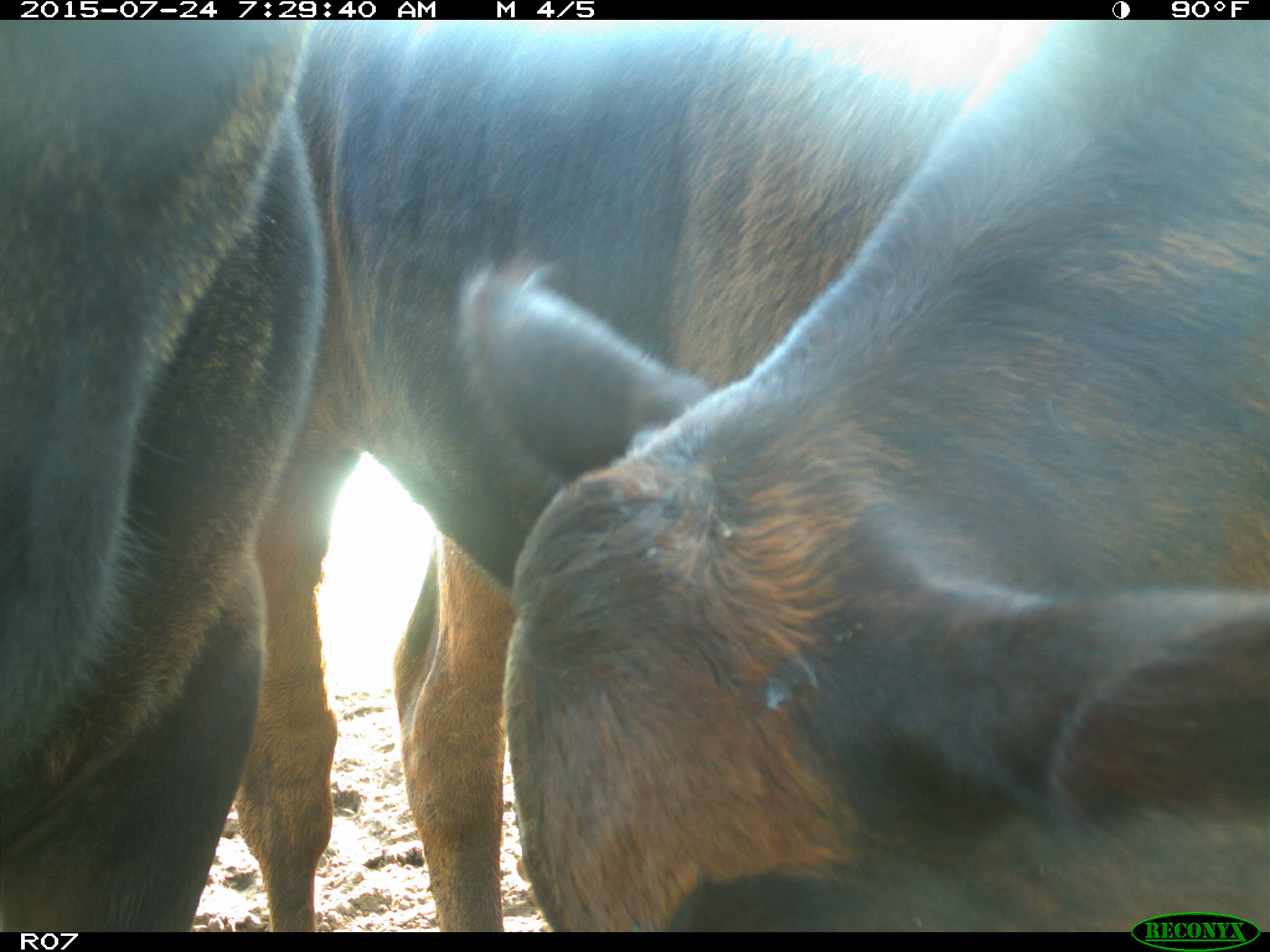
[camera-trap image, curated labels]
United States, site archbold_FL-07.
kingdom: Animalia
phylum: Chordata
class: Mammalia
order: Artiodactyla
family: Bovidae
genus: Bos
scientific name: Bos taurus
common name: domestic cow